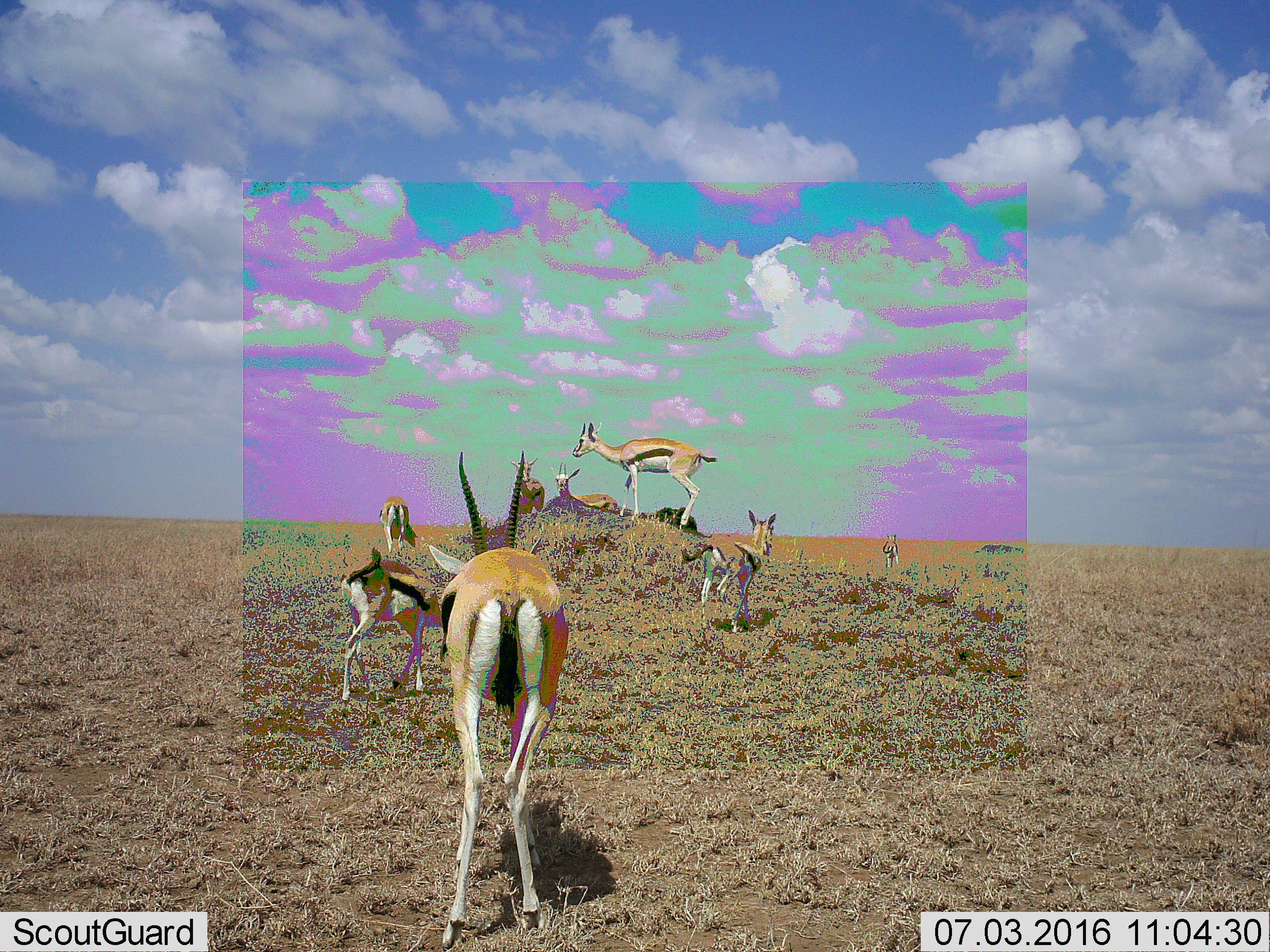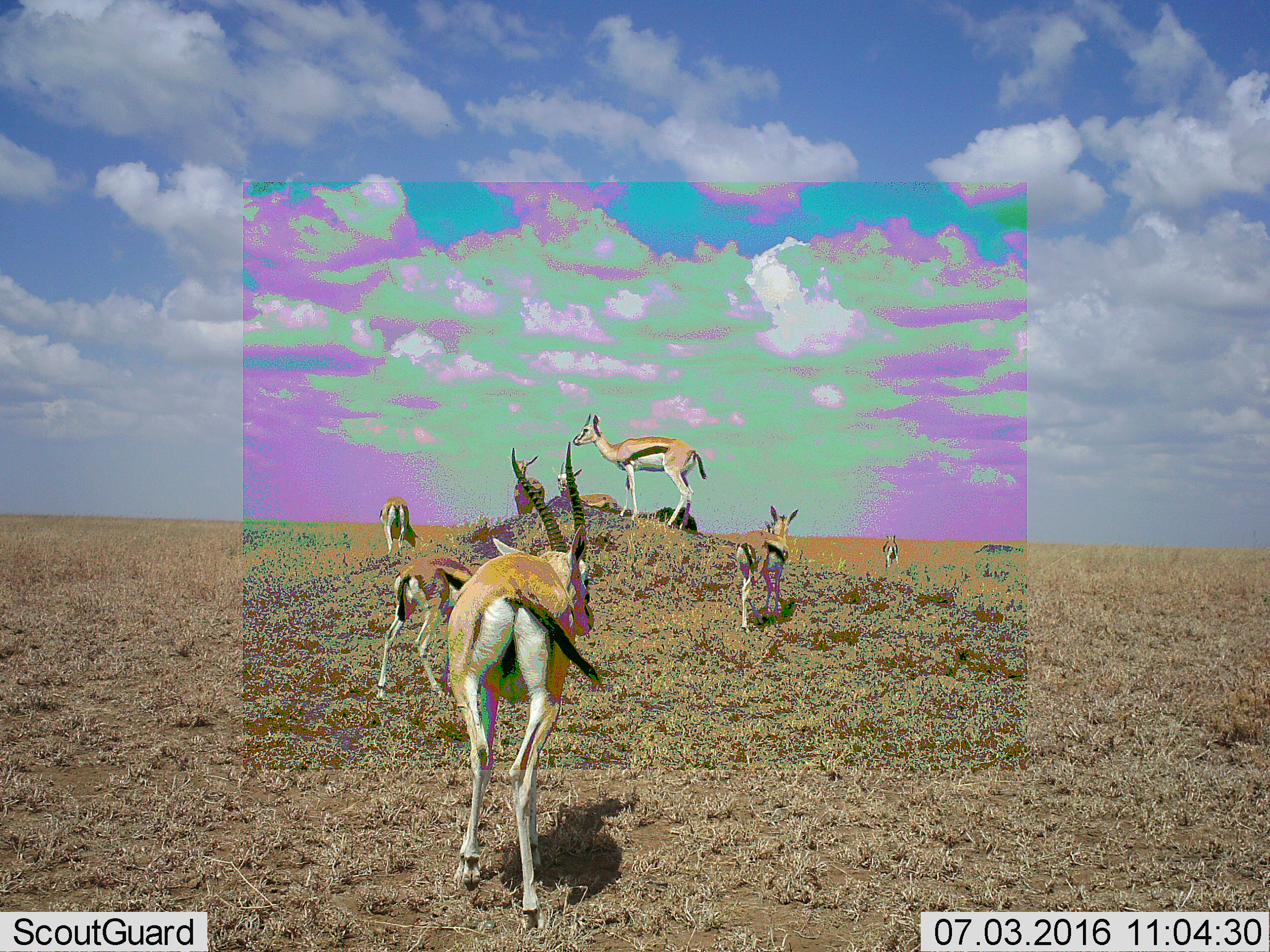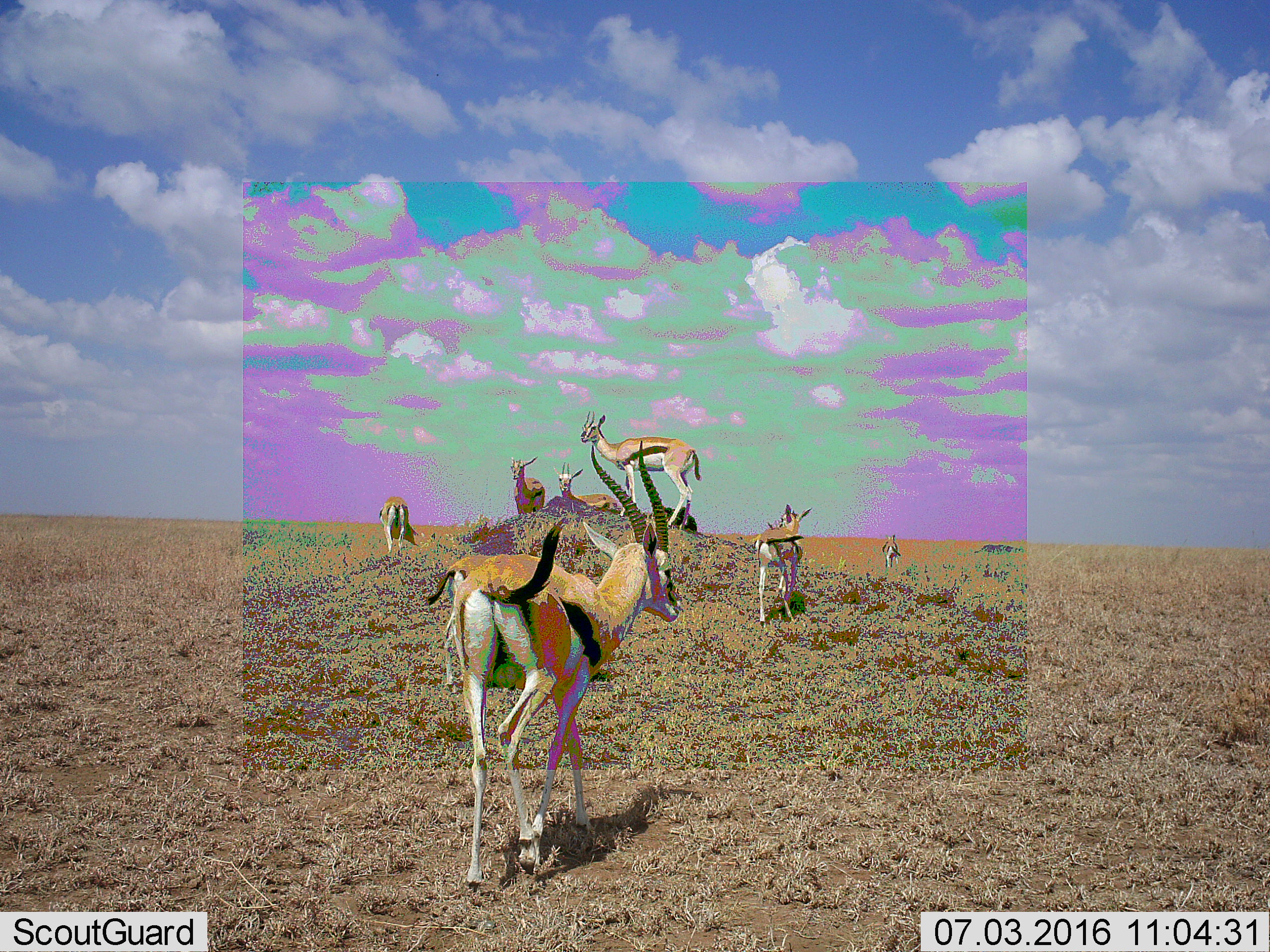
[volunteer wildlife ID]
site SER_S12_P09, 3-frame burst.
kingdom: Animalia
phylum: Chordata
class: Mammalia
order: Artiodactyla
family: Bovidae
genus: Eudorcas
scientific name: Eudorcas thomsonii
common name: thomson's gazelle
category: gazellethomsons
Gazellethomsons (thomson's gazelle) (Eudorcas thomsonii), count 8. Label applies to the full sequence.